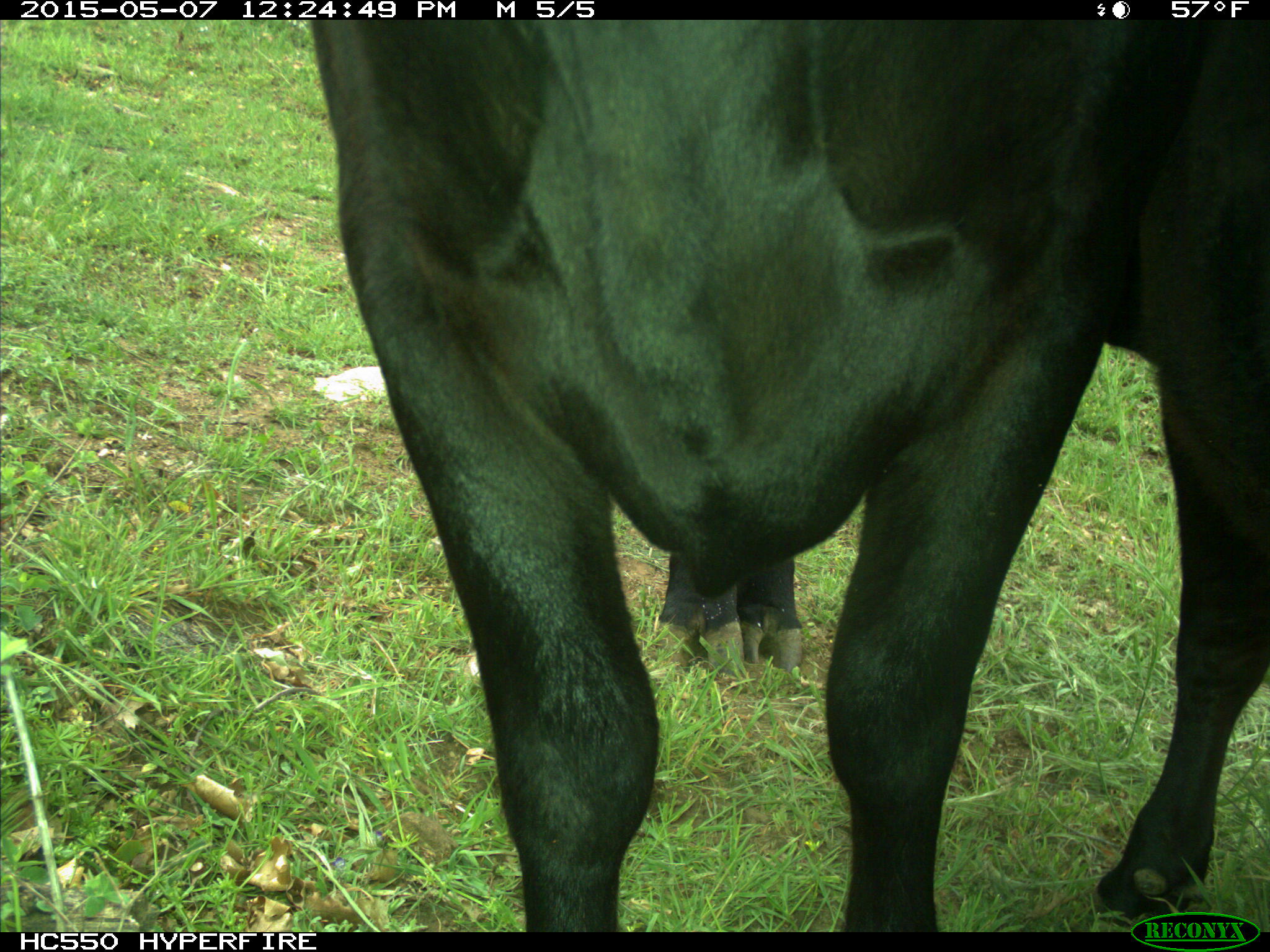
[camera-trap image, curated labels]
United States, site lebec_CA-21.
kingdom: Animalia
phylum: Chordata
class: Mammalia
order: Artiodactyla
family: Bovidae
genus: Bos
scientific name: Bos taurus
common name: domestic cow